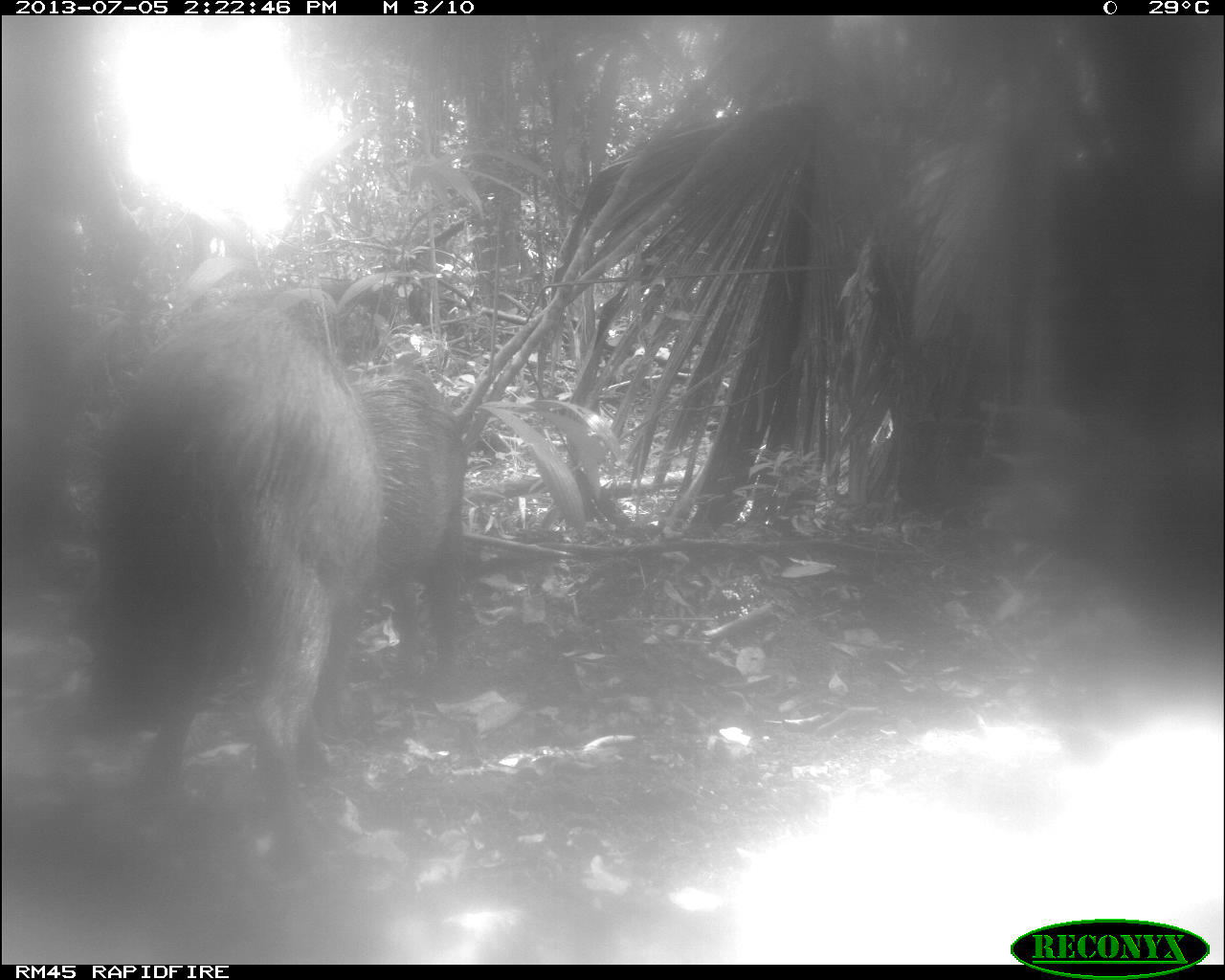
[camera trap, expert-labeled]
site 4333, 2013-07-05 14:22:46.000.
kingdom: Animalia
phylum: Chordata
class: Mammalia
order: Artiodactyla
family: Tayassuidae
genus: Tayassu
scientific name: Tayassu pecari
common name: white-lipped peccary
Tayassu pecari (white-lipped peccary), count 3.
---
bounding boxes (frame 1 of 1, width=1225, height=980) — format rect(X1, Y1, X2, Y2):
tayassu pecari: rect(80, 289, 400, 889); rect(351, 358, 475, 708)